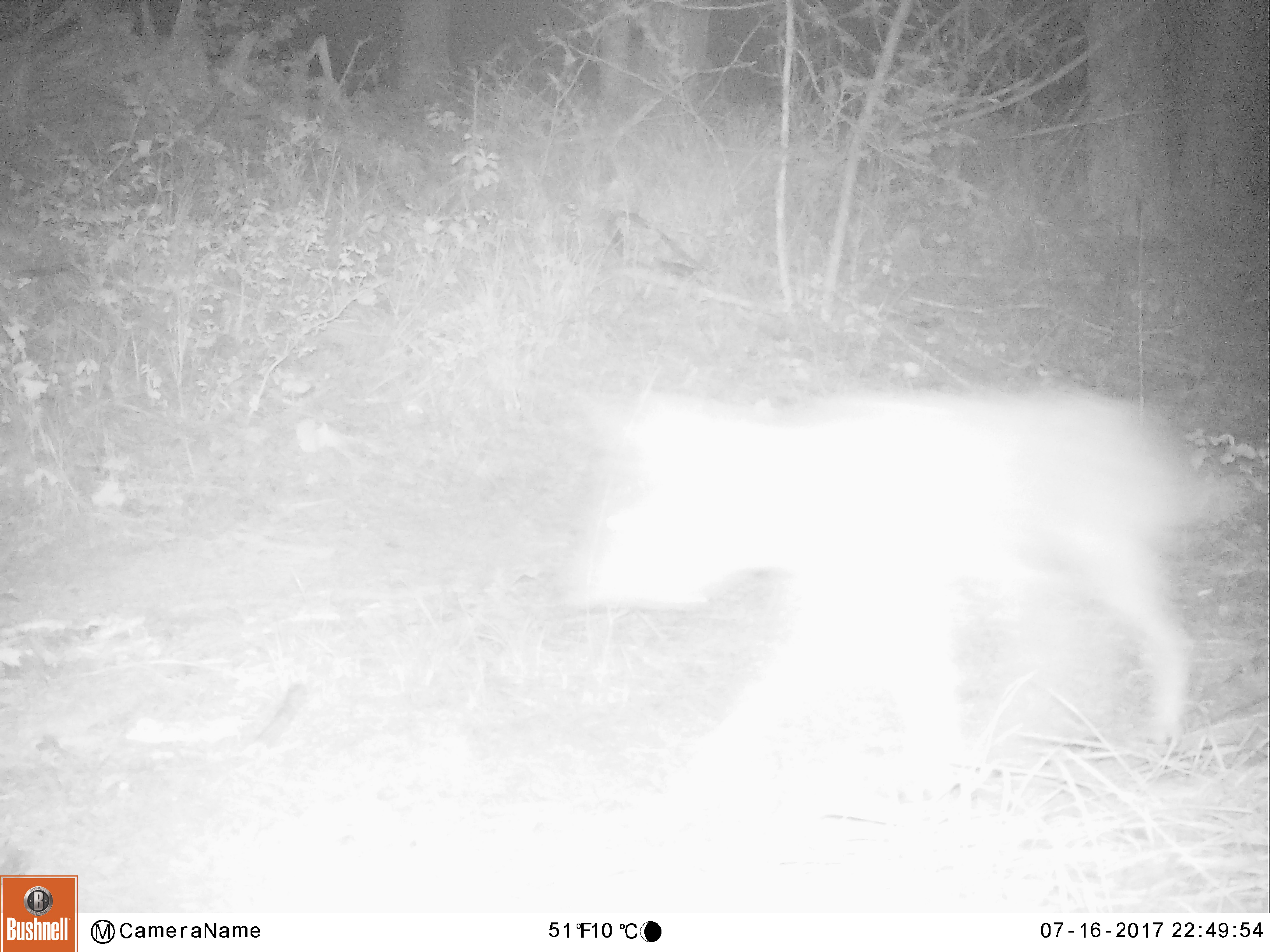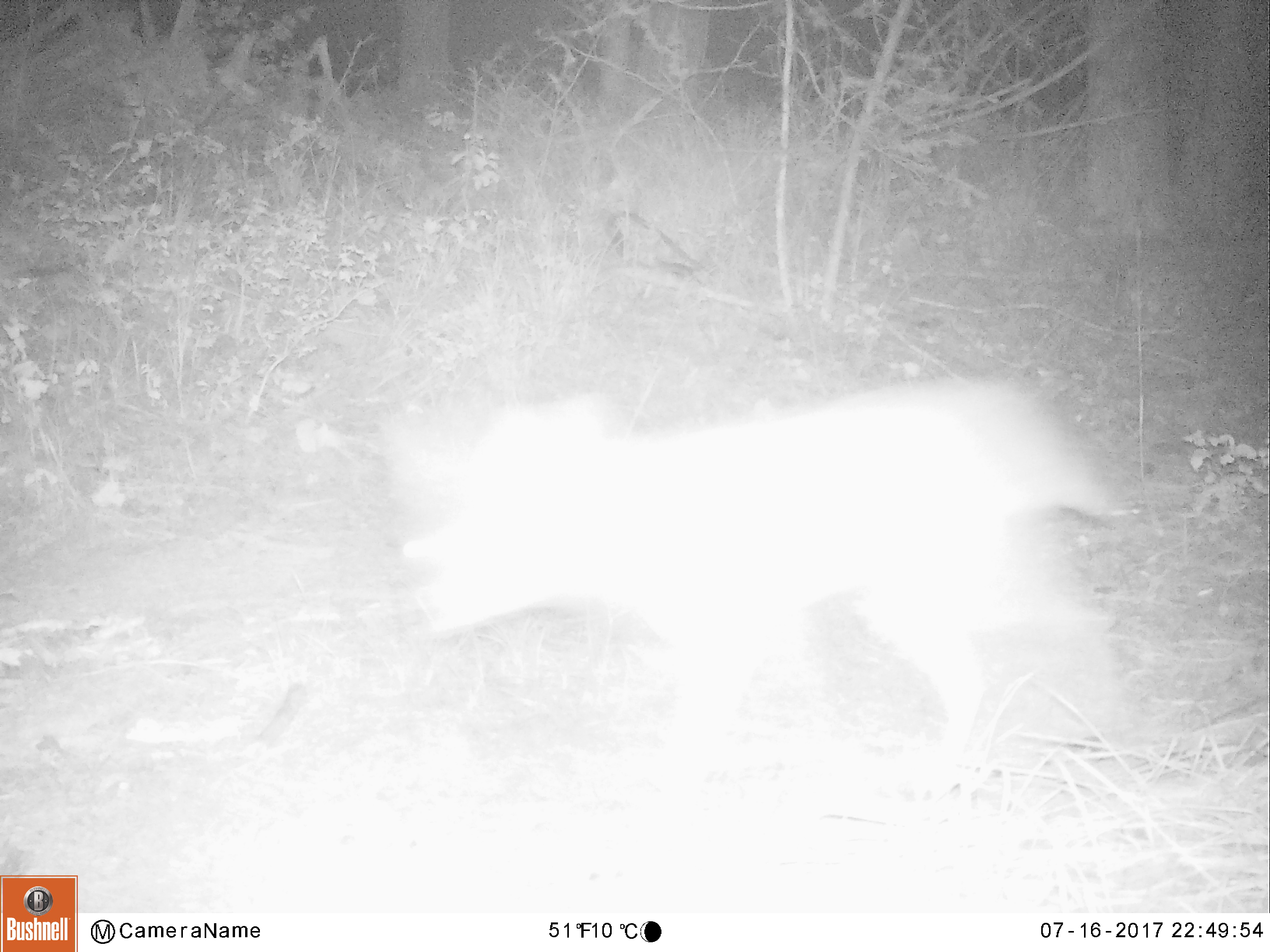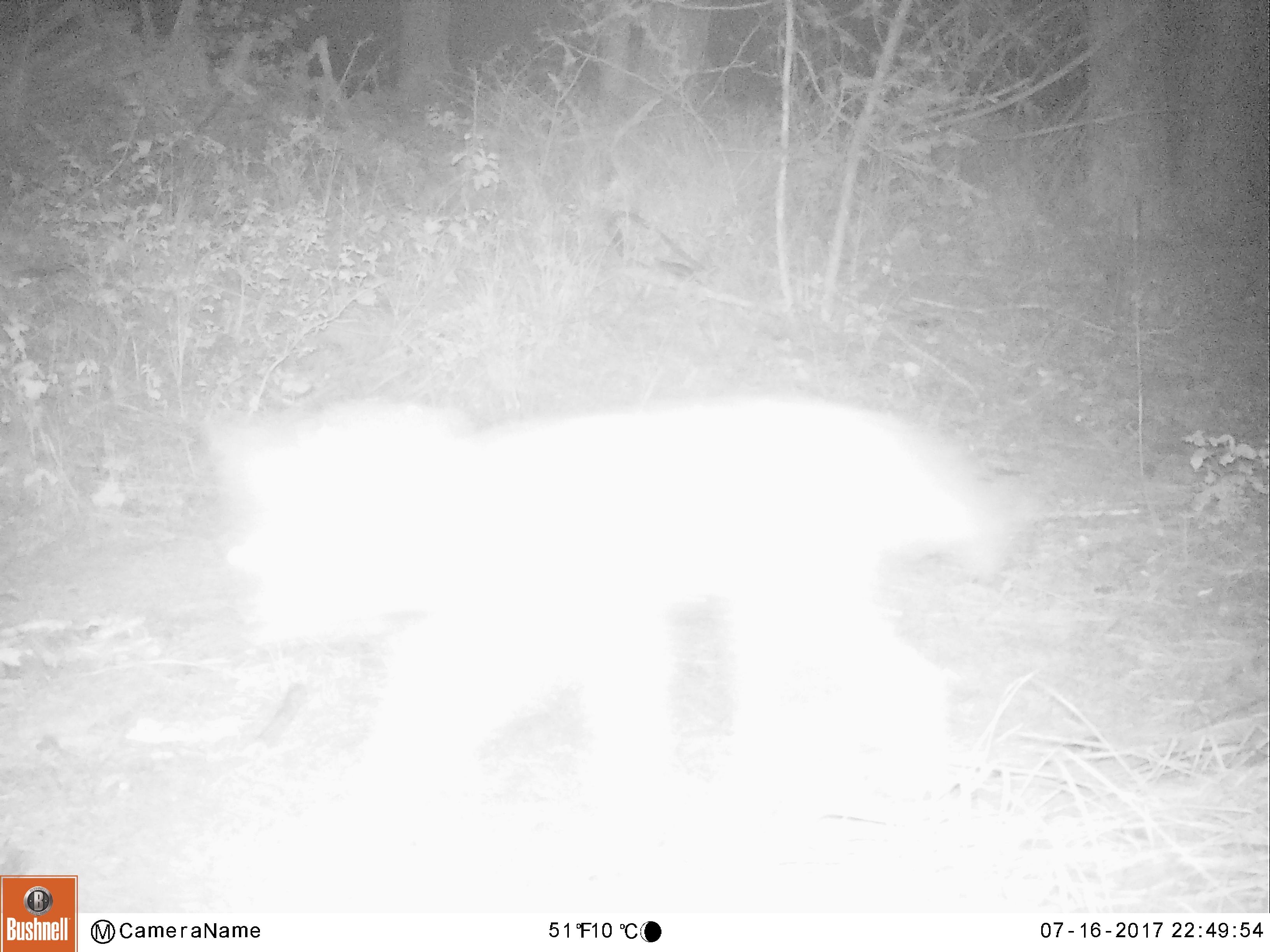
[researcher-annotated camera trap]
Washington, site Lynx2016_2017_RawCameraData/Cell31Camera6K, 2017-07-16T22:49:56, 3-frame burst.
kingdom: Animalia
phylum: Chordata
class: Mammalia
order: Carnivora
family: Canidae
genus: Canis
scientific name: Canis latrans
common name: coyote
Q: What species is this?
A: Canis latrans (coyote).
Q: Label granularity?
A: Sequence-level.